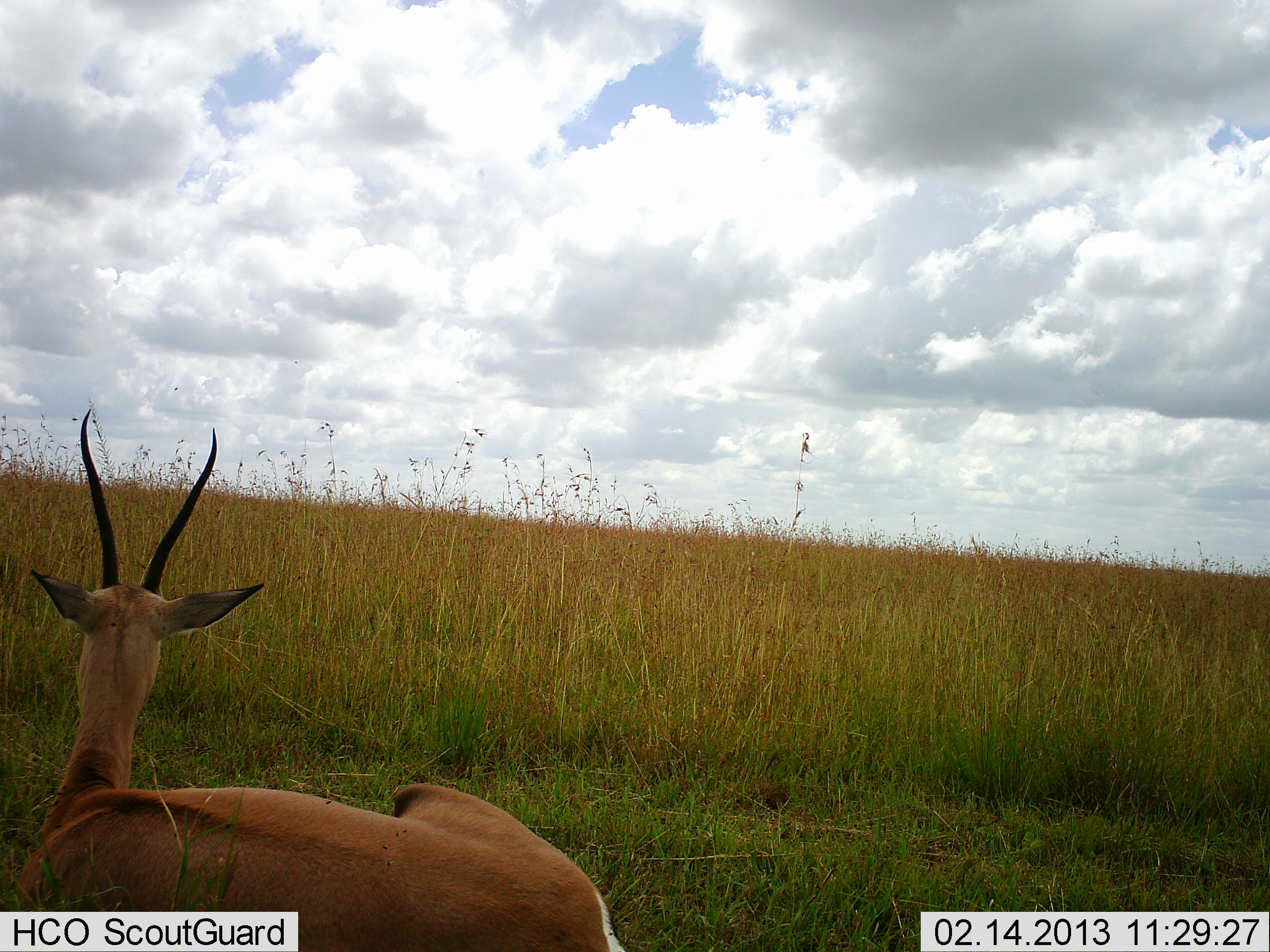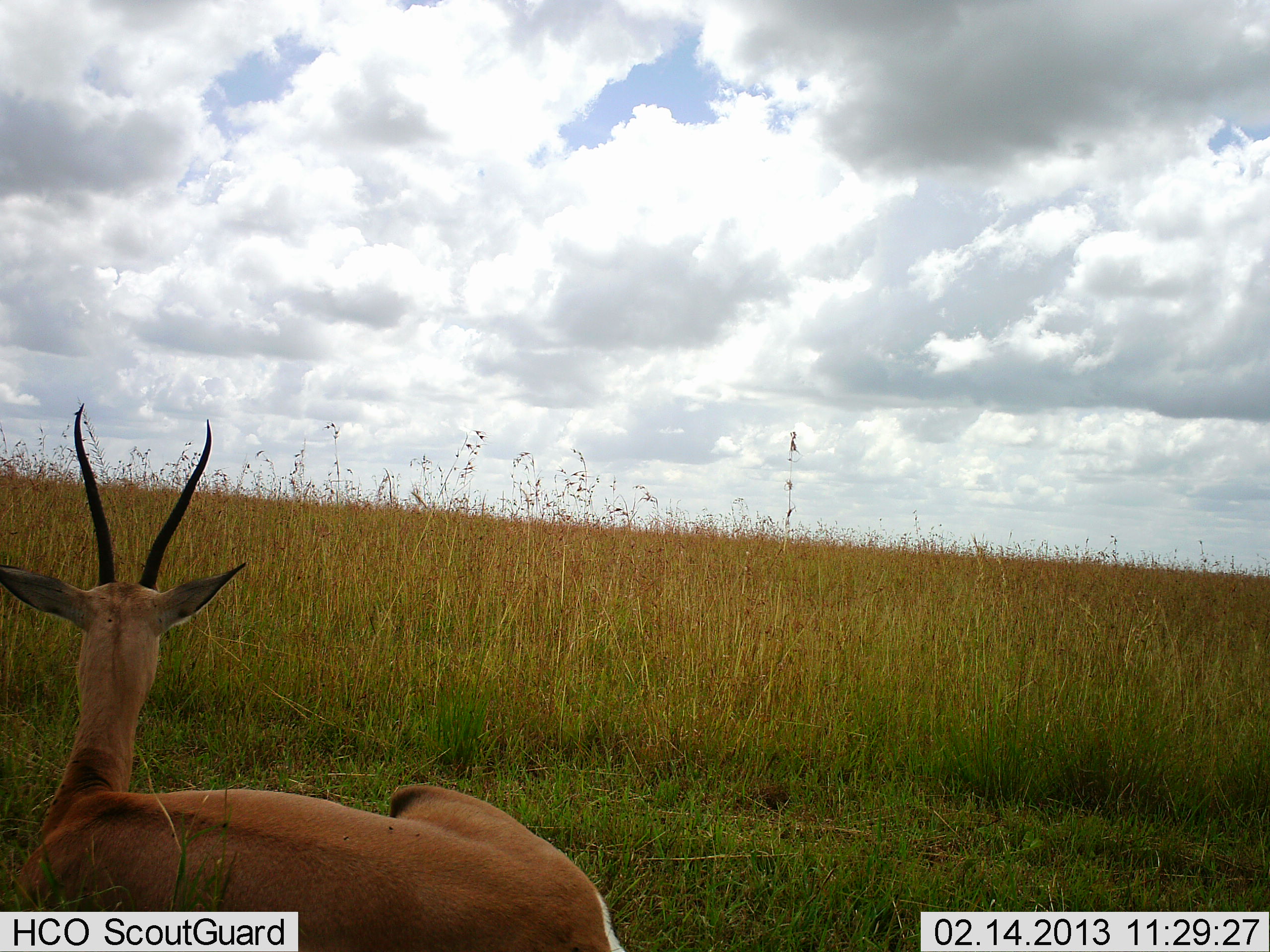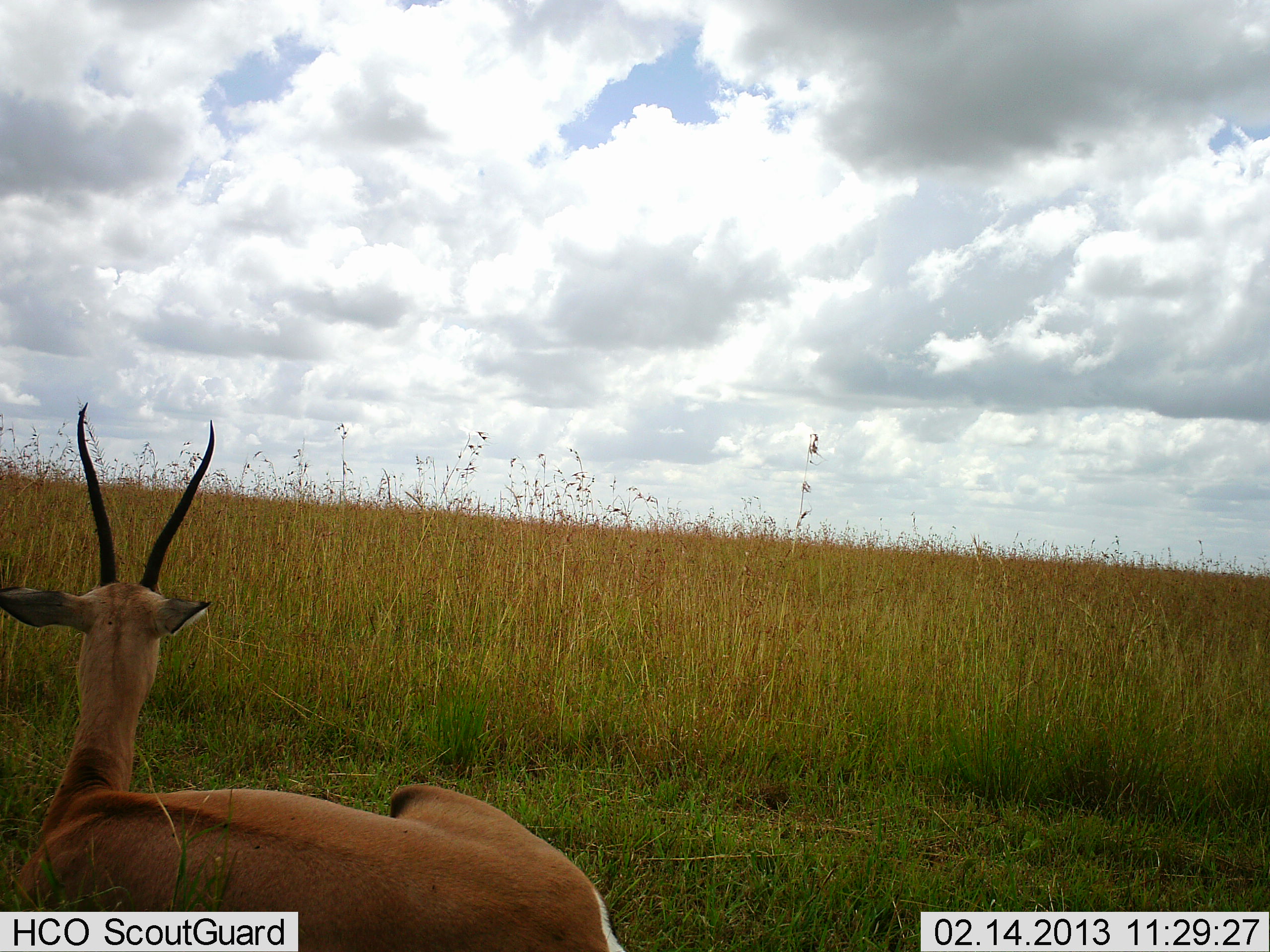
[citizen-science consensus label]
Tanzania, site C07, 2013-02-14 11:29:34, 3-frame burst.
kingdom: Animalia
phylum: Chordata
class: Mammalia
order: Artiodactyla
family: Bovidae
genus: Nanger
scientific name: Nanger granti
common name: grant's gazelle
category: gazellegrants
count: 1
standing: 0%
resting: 100%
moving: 0%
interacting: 0%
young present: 0%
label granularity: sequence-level